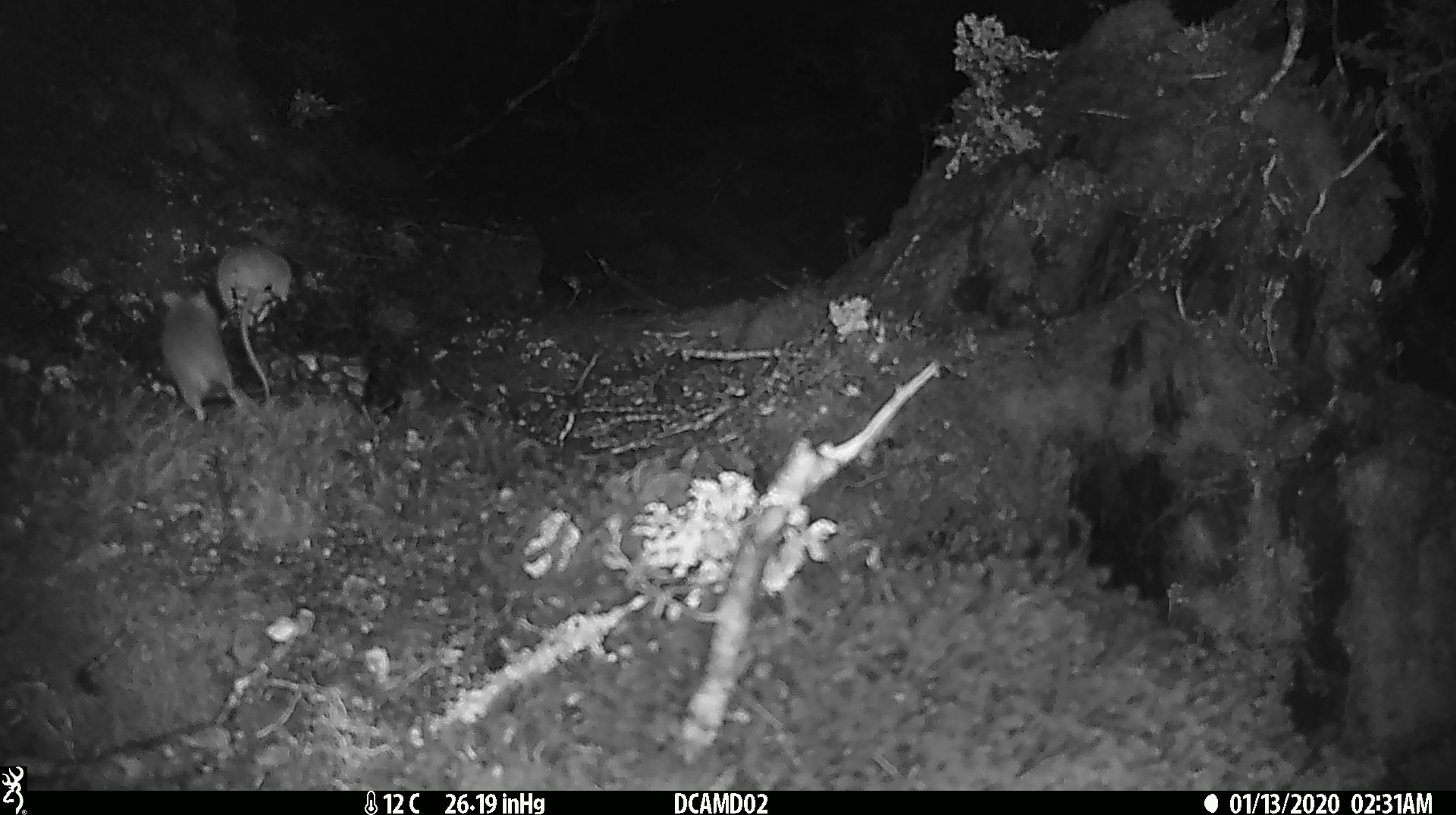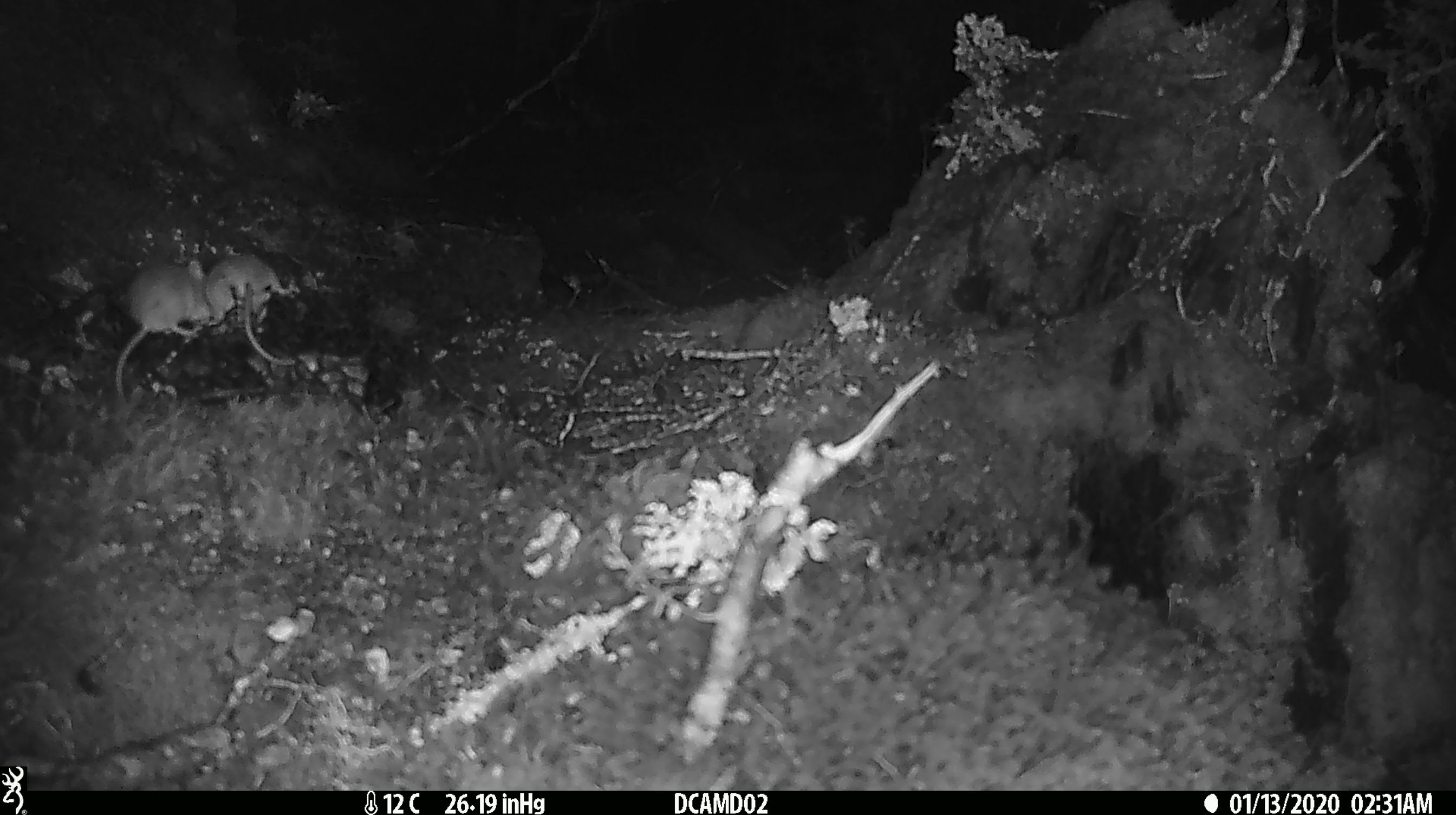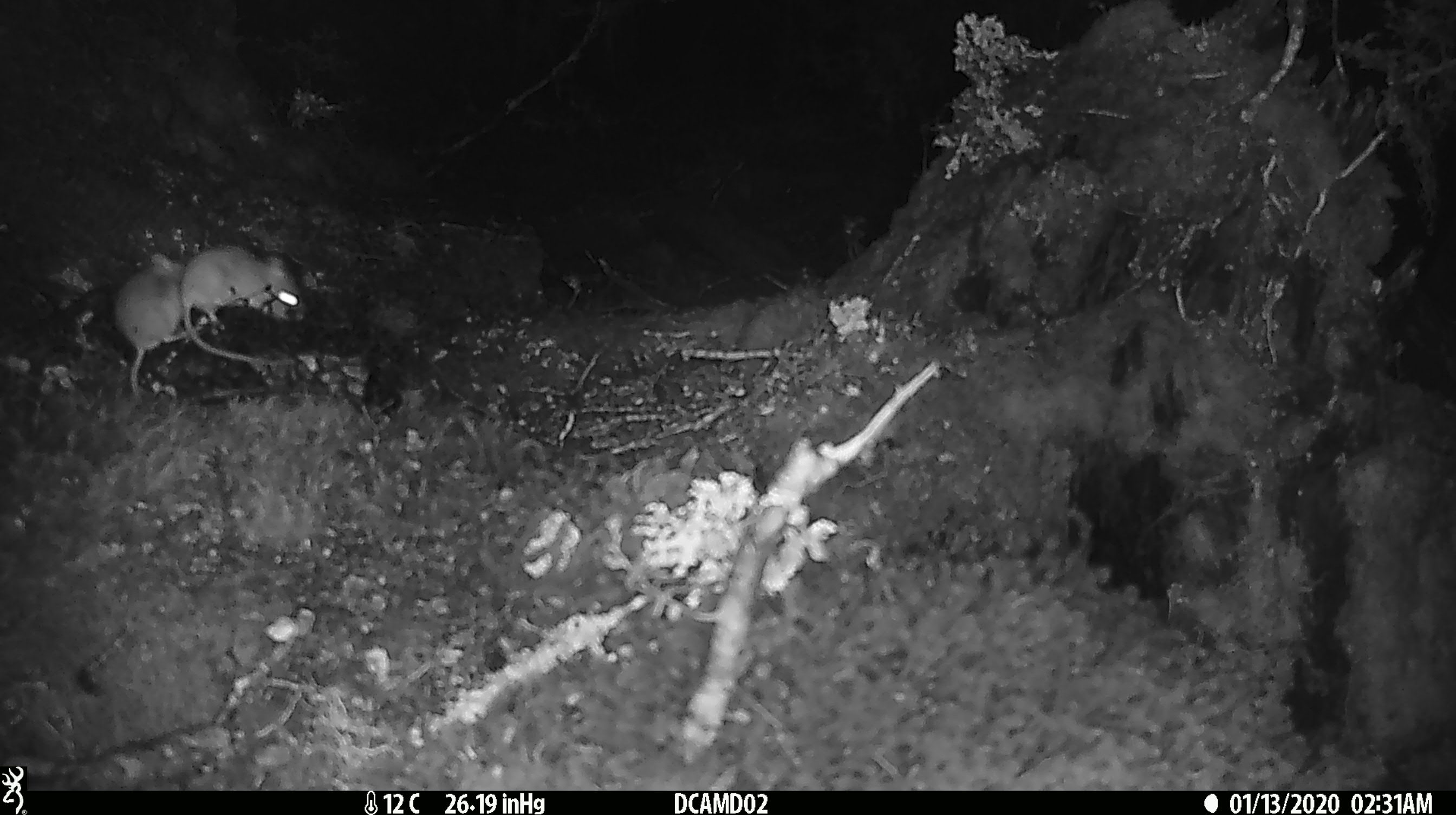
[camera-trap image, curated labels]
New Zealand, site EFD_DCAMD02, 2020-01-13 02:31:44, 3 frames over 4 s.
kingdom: Animalia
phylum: Chordata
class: Mammalia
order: Rodentia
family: Muridae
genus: Mus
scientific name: Mus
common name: mouse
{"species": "mouse (Mus)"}